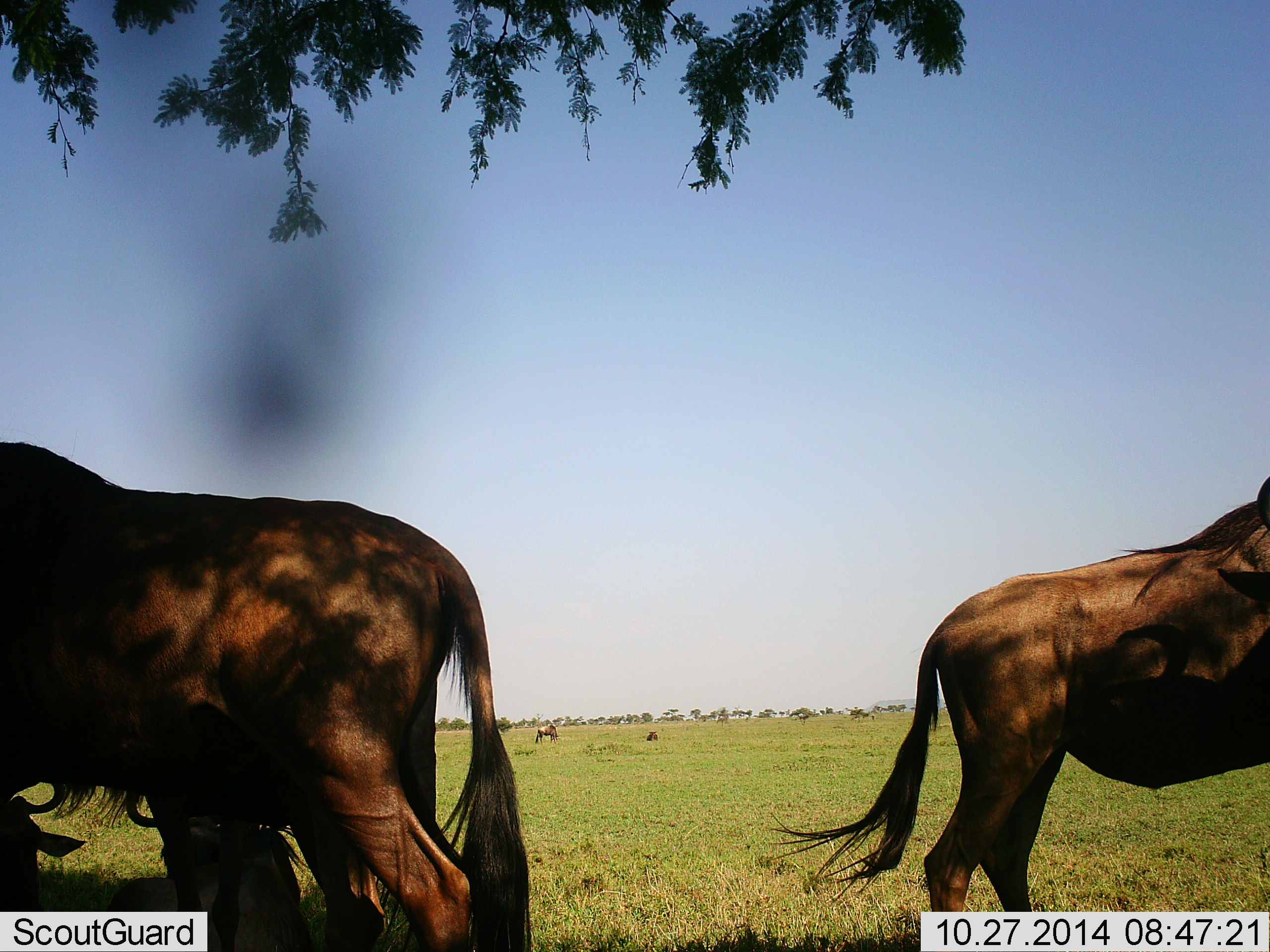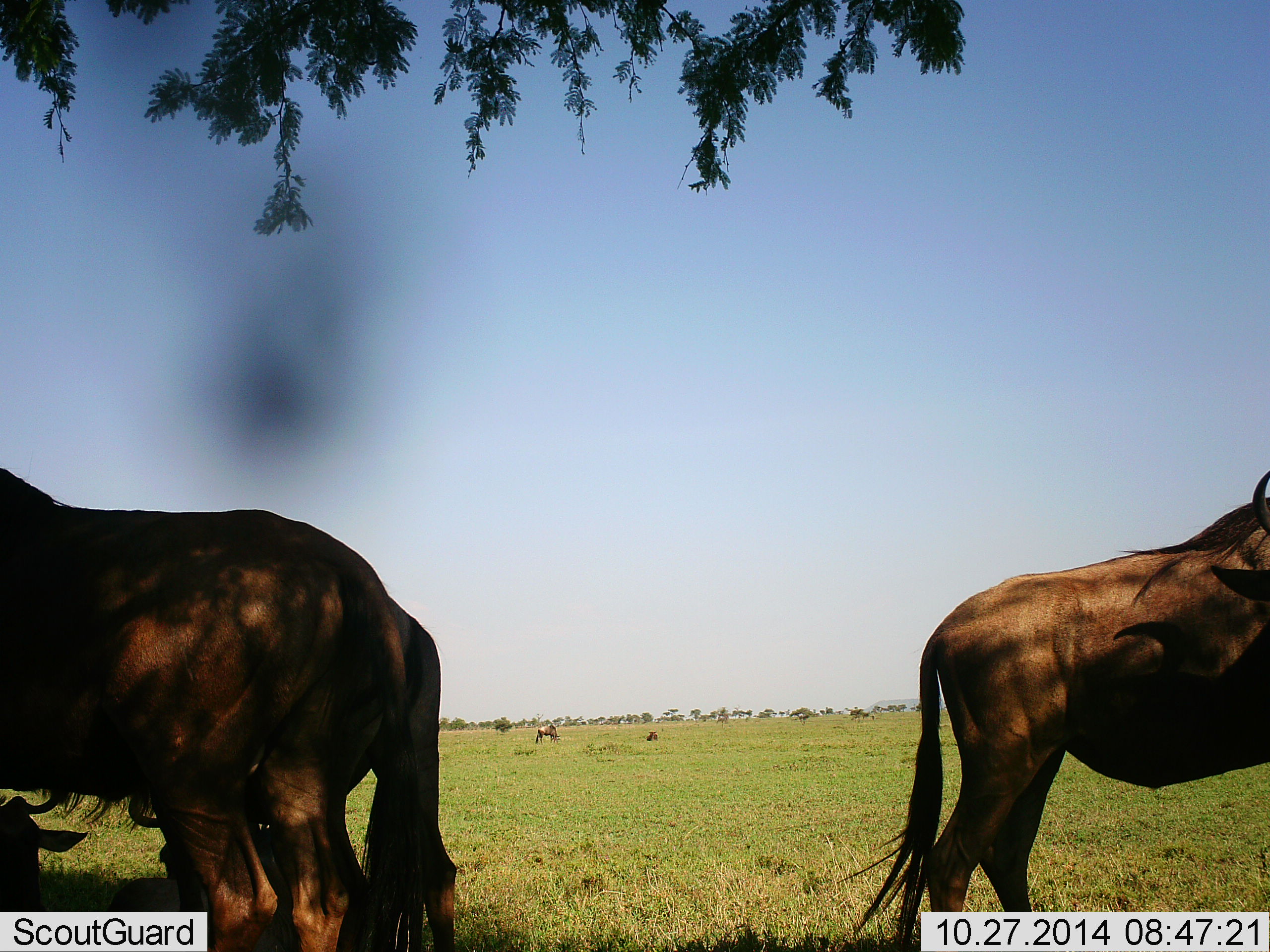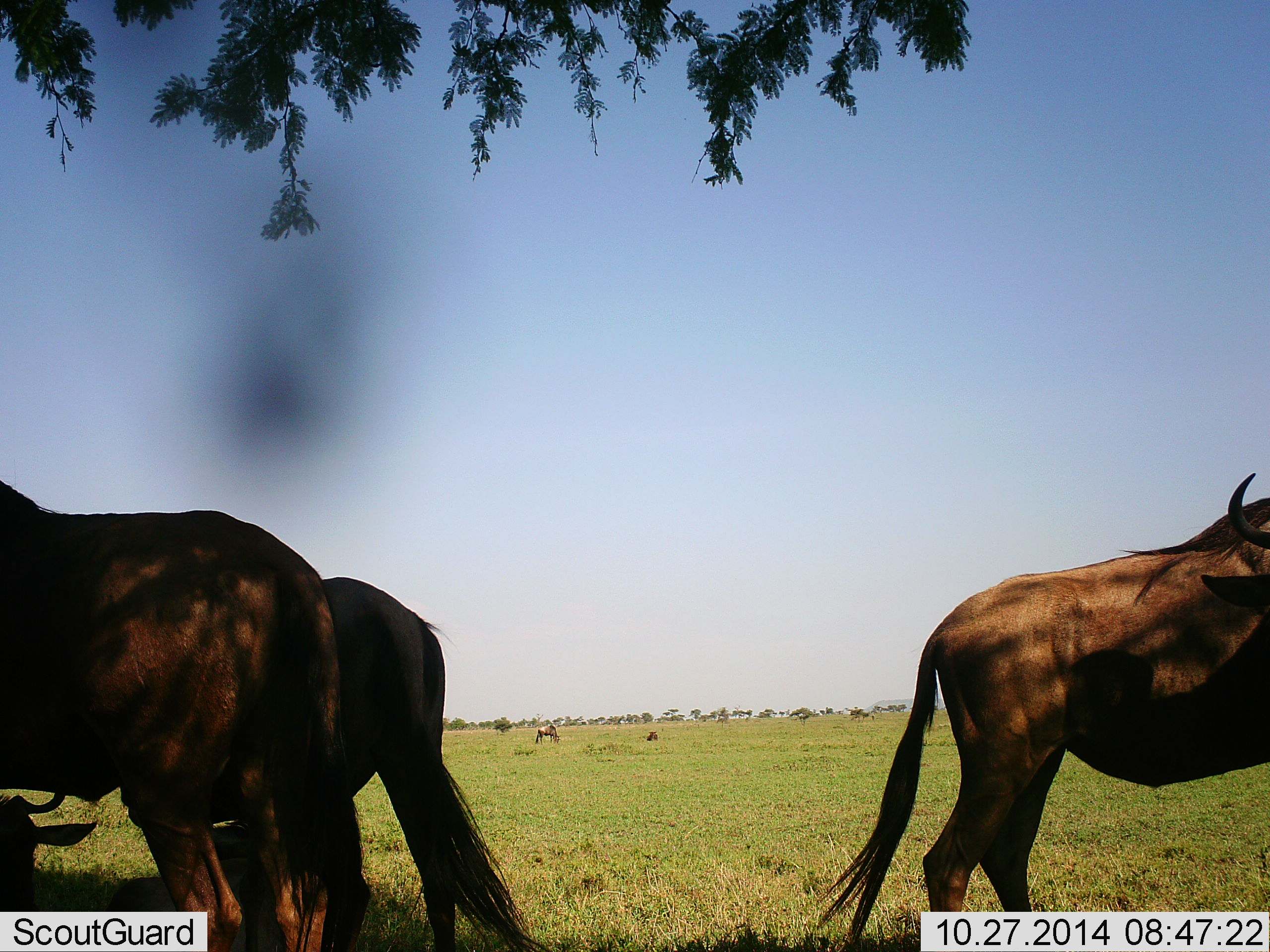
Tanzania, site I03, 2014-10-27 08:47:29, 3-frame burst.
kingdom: Animalia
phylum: Chordata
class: Mammalia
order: Artiodactyla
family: Bovidae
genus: Connochaetes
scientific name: Connochaetes taurinus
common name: blue wildebeest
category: wildebeest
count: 6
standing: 90%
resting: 70%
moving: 20%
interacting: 0%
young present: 10%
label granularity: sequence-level